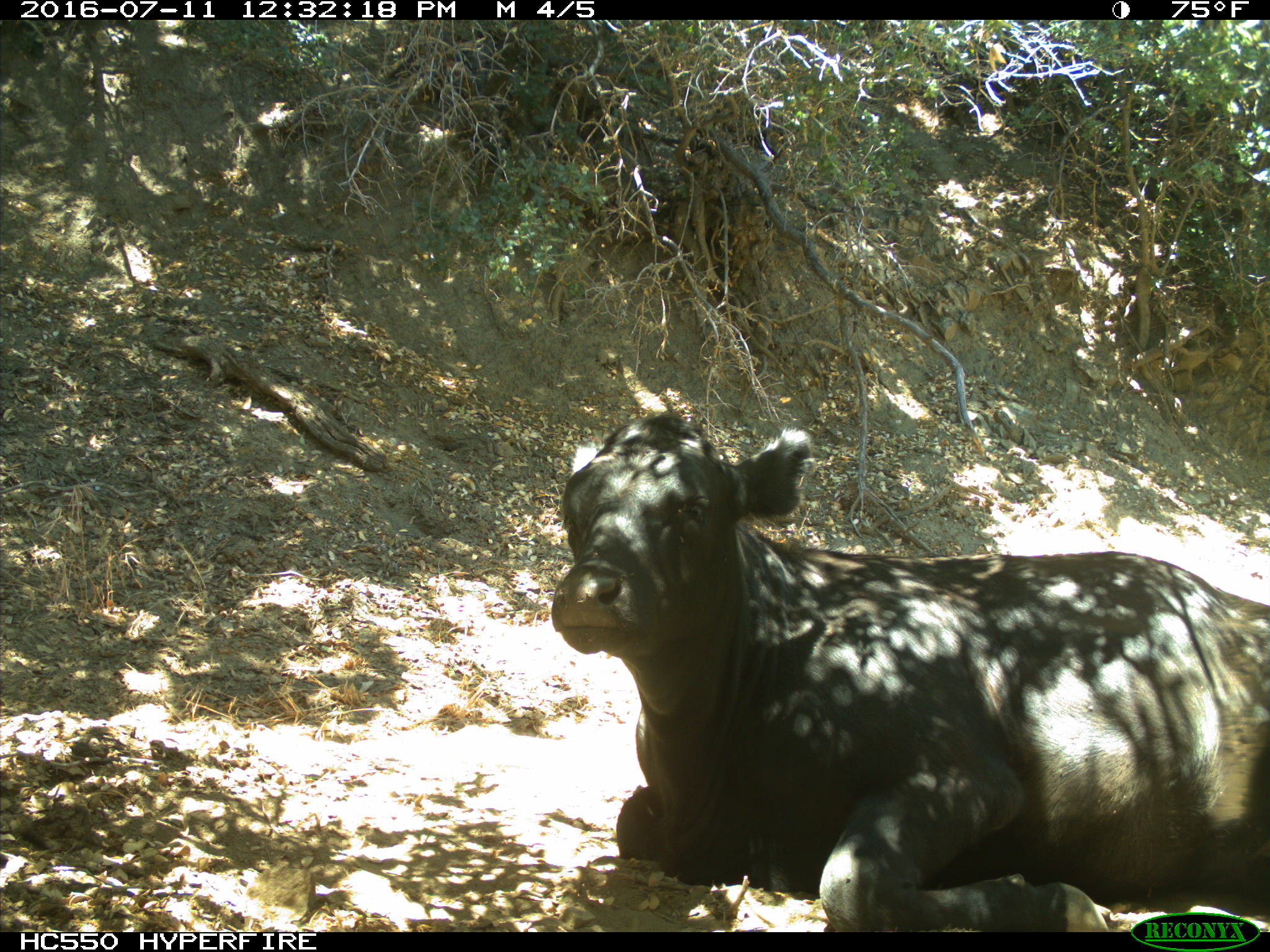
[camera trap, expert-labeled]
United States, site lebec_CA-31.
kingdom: Animalia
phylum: Chordata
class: Mammalia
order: Artiodactyla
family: Bovidae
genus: Bos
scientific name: Bos taurus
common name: domestic cow